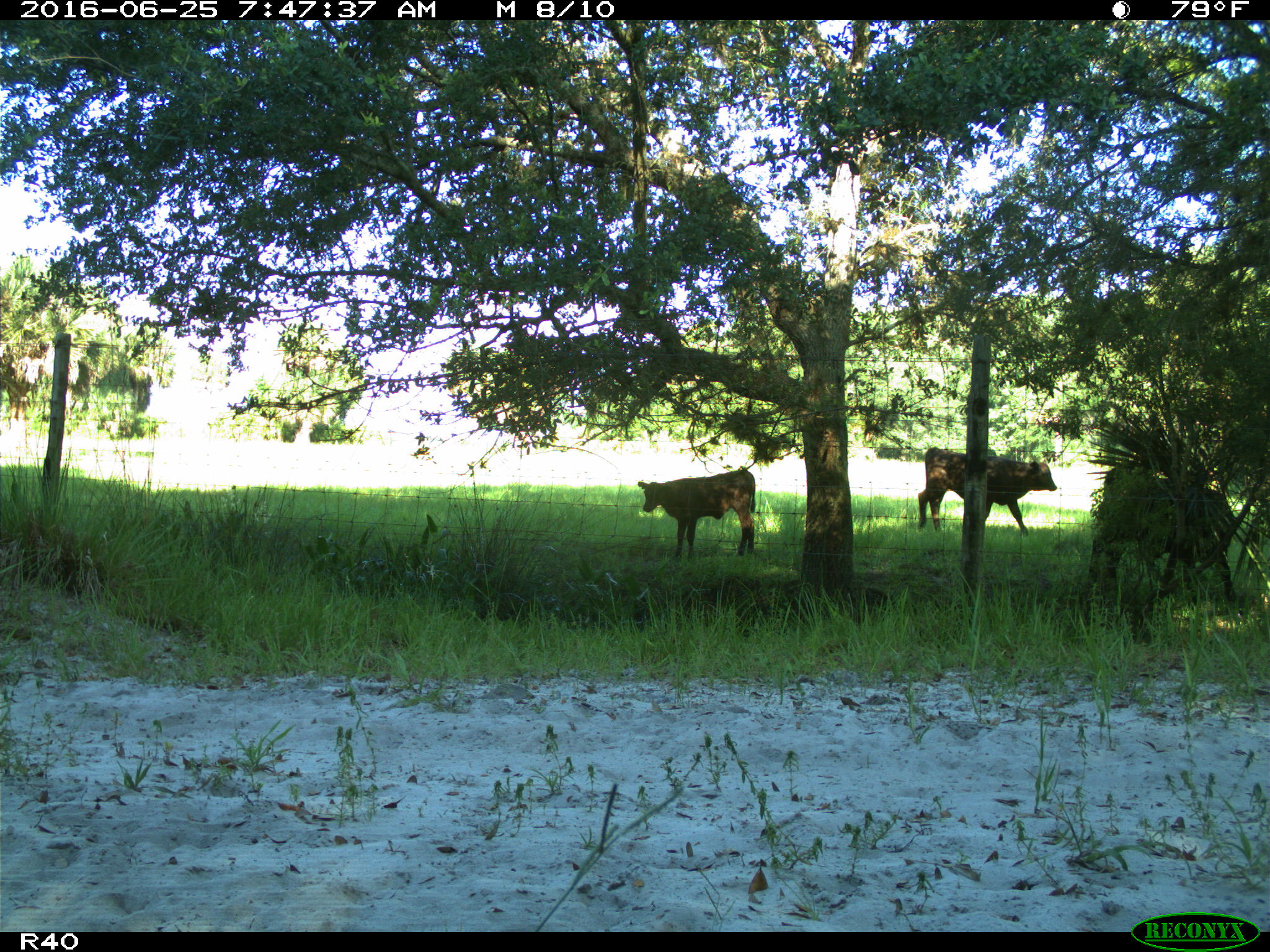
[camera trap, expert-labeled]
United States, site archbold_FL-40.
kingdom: Animalia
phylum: Chordata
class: Mammalia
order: Artiodactyla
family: Bovidae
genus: Bos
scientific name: Bos taurus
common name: domestic cow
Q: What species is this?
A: Bos taurus (domestic cow).